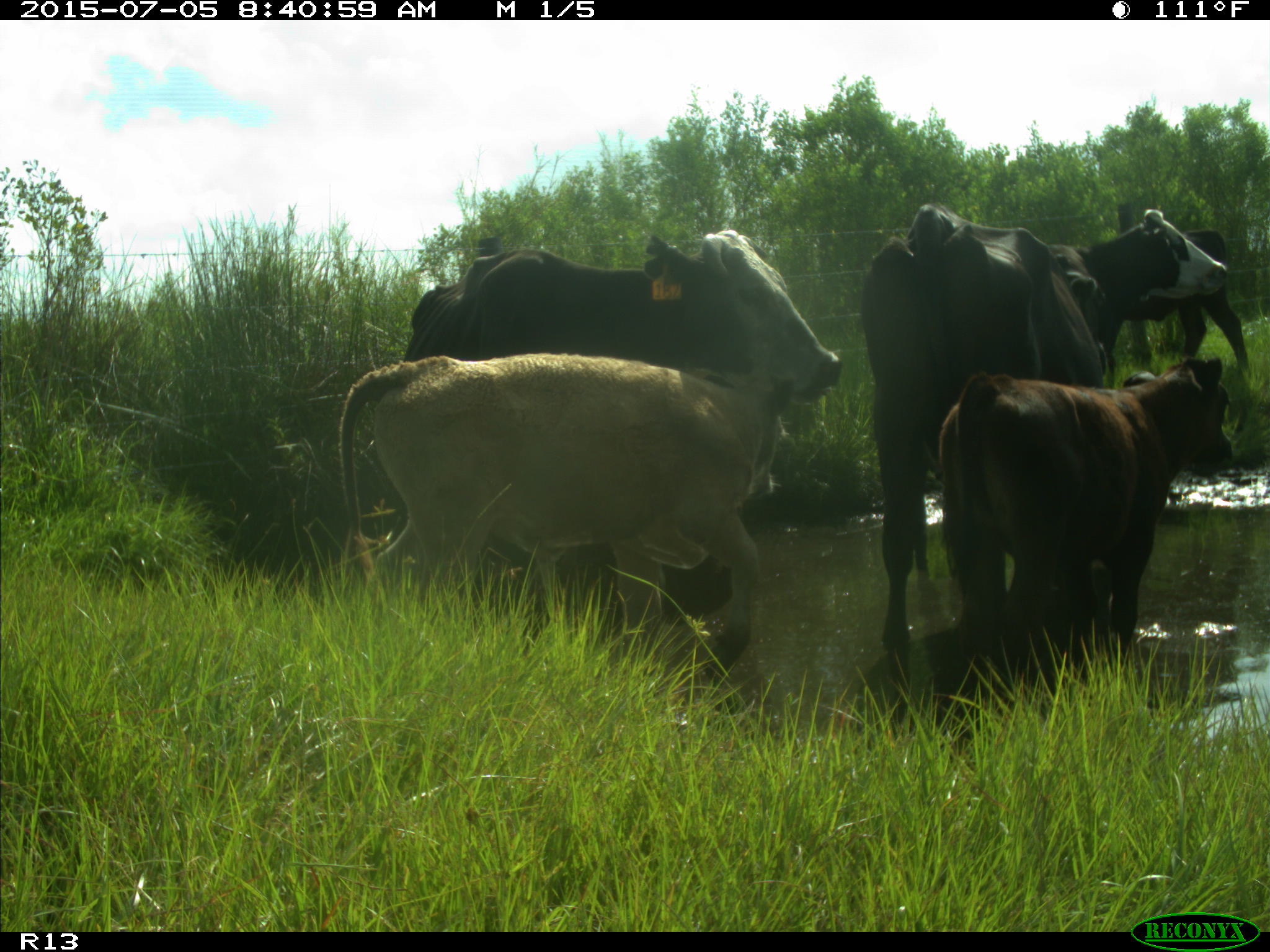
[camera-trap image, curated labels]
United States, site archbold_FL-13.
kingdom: Animalia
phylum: Chordata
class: Mammalia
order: Artiodactyla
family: Bovidae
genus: Bos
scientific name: Bos taurus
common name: domestic cow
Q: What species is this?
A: Bos taurus (domestic cow).